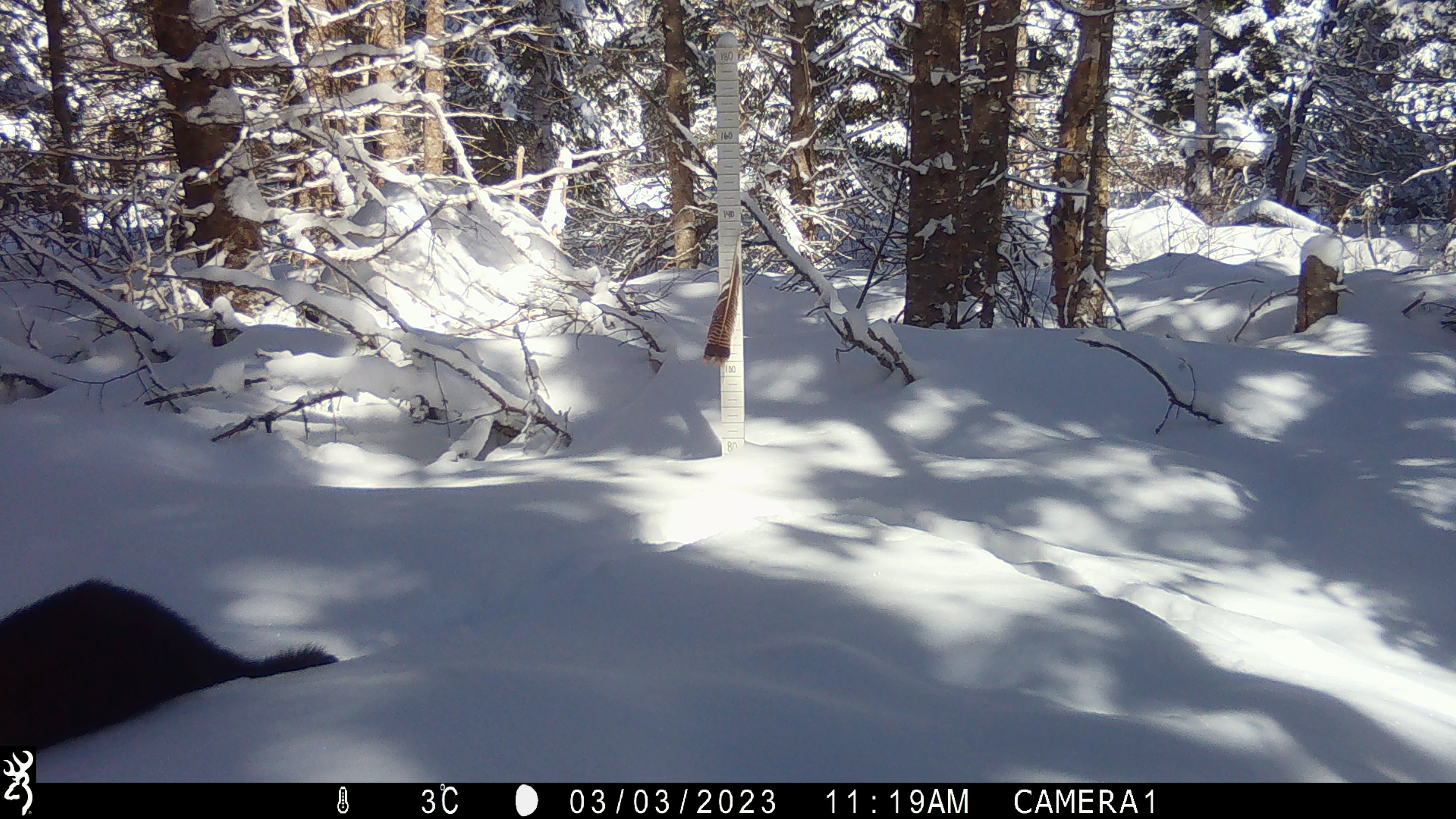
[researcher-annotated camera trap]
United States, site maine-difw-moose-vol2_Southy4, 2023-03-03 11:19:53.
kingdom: Animalia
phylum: Chordata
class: Mammalia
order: Carnivora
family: Mustelidae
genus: Pekania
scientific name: Pekania pennanti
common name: fisher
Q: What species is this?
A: Fisher (Pekania pennanti).